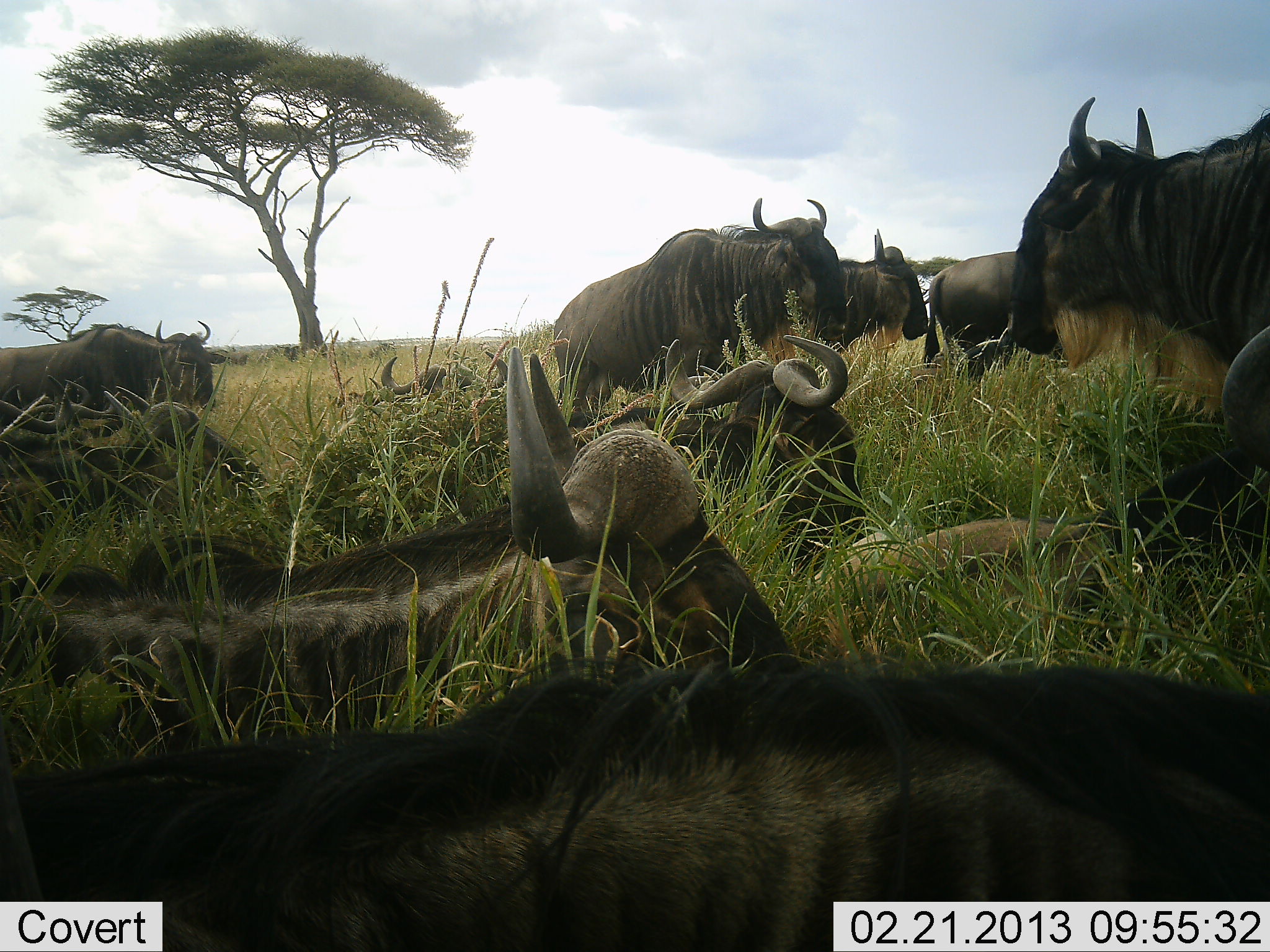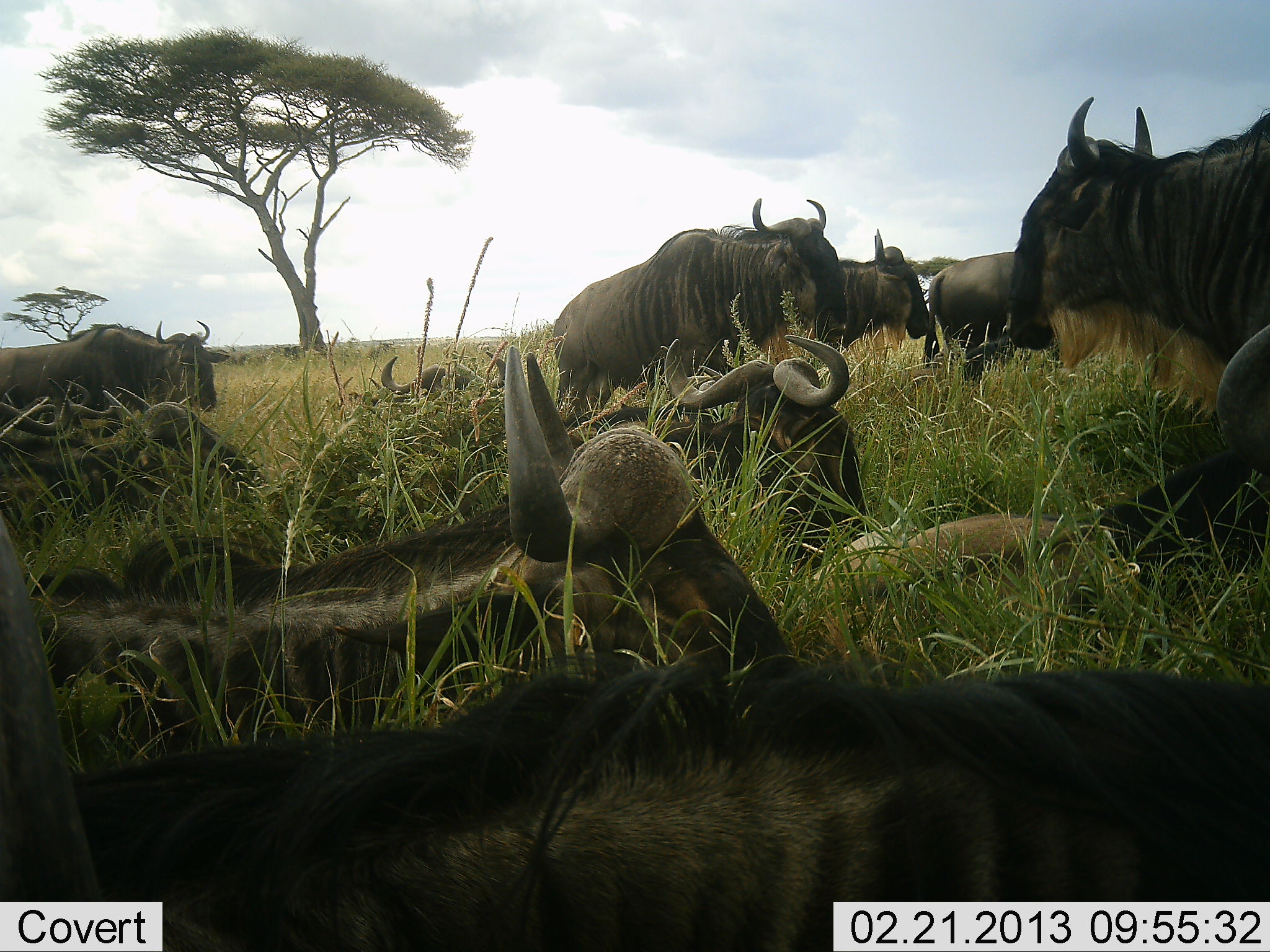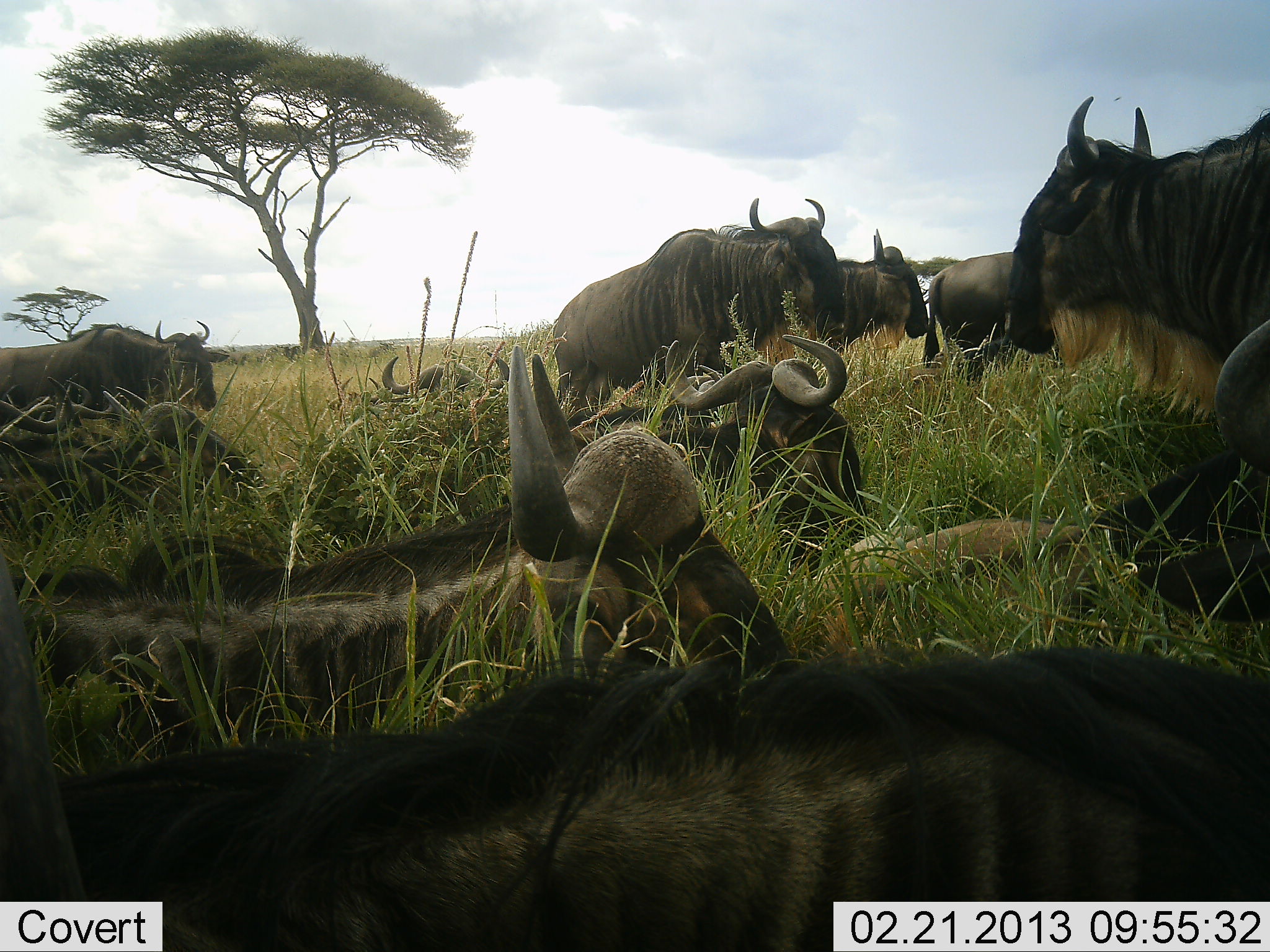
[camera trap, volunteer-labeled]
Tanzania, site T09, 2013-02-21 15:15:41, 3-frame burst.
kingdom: Animalia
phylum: Chordata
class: Mammalia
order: Artiodactyla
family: Bovidae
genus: Connochaetes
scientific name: Connochaetes taurinus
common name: blue wildebeest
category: wildebeest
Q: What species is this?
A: Wildebeest (blue wildebeest) (Connochaetes taurinus).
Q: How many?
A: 11-50.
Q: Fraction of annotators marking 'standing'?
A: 66%.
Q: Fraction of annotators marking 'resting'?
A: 100%.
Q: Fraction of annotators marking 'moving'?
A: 6%.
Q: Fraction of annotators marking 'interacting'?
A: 9%.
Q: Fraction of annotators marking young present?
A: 22%.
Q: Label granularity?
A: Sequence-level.